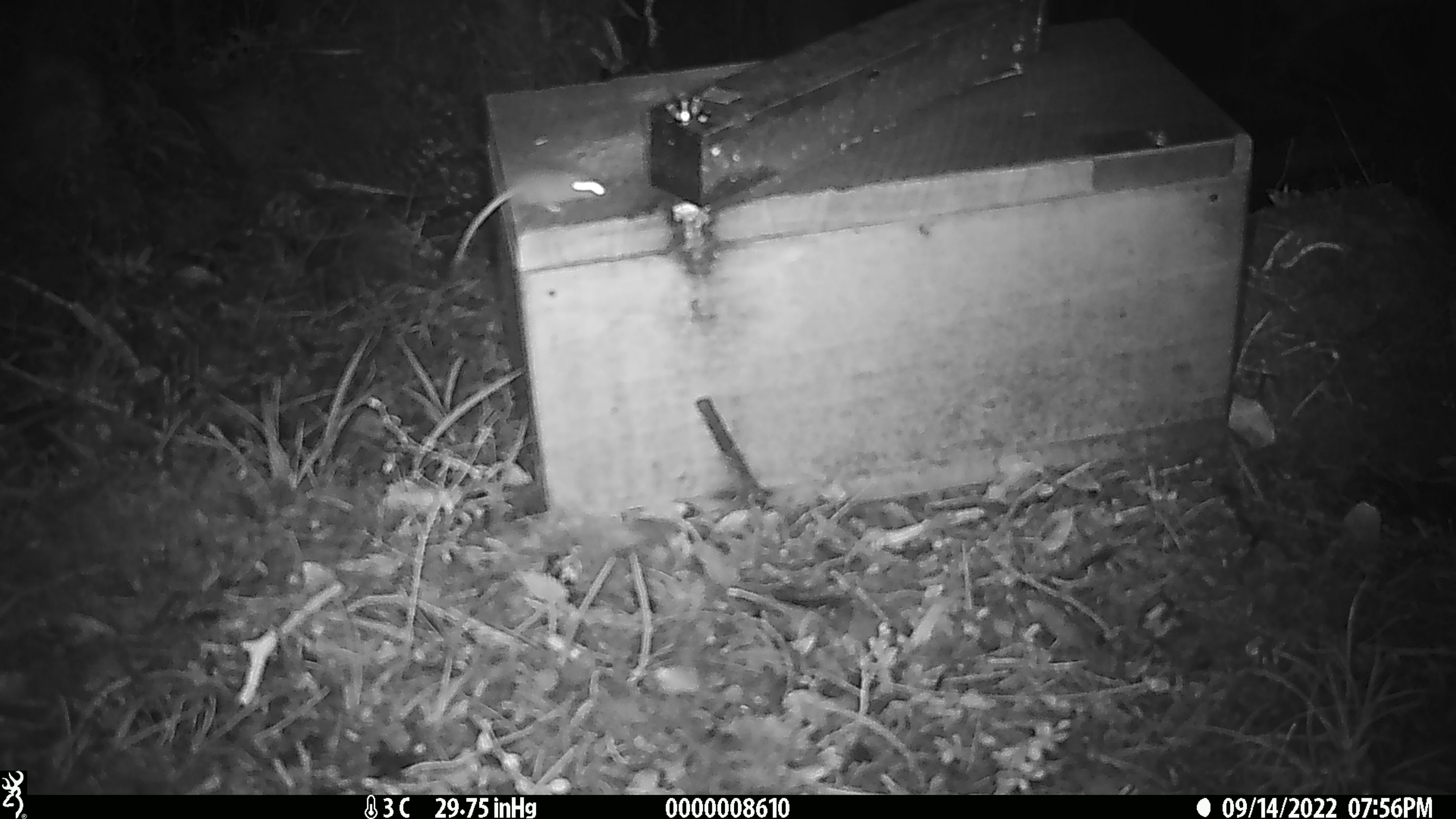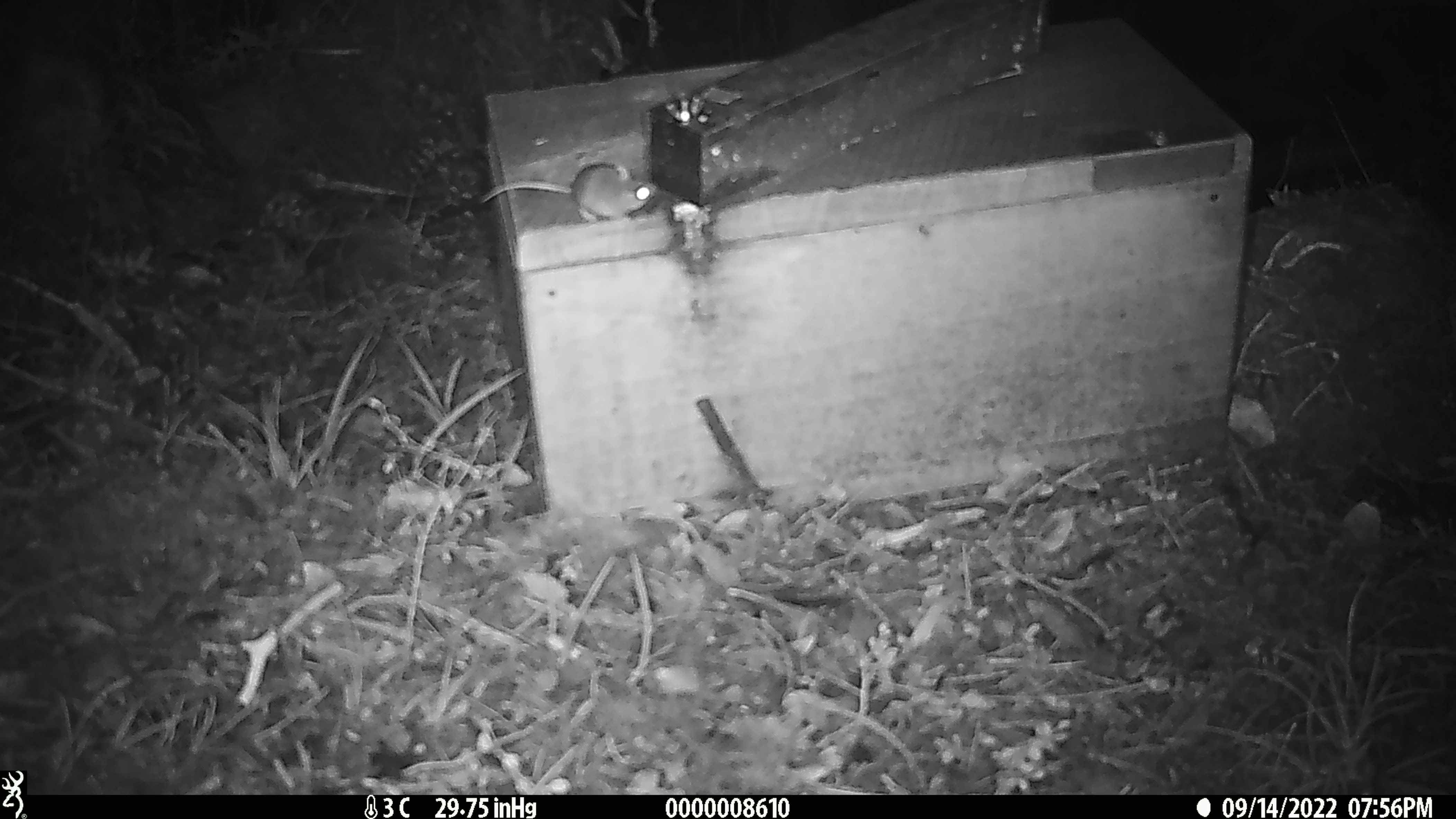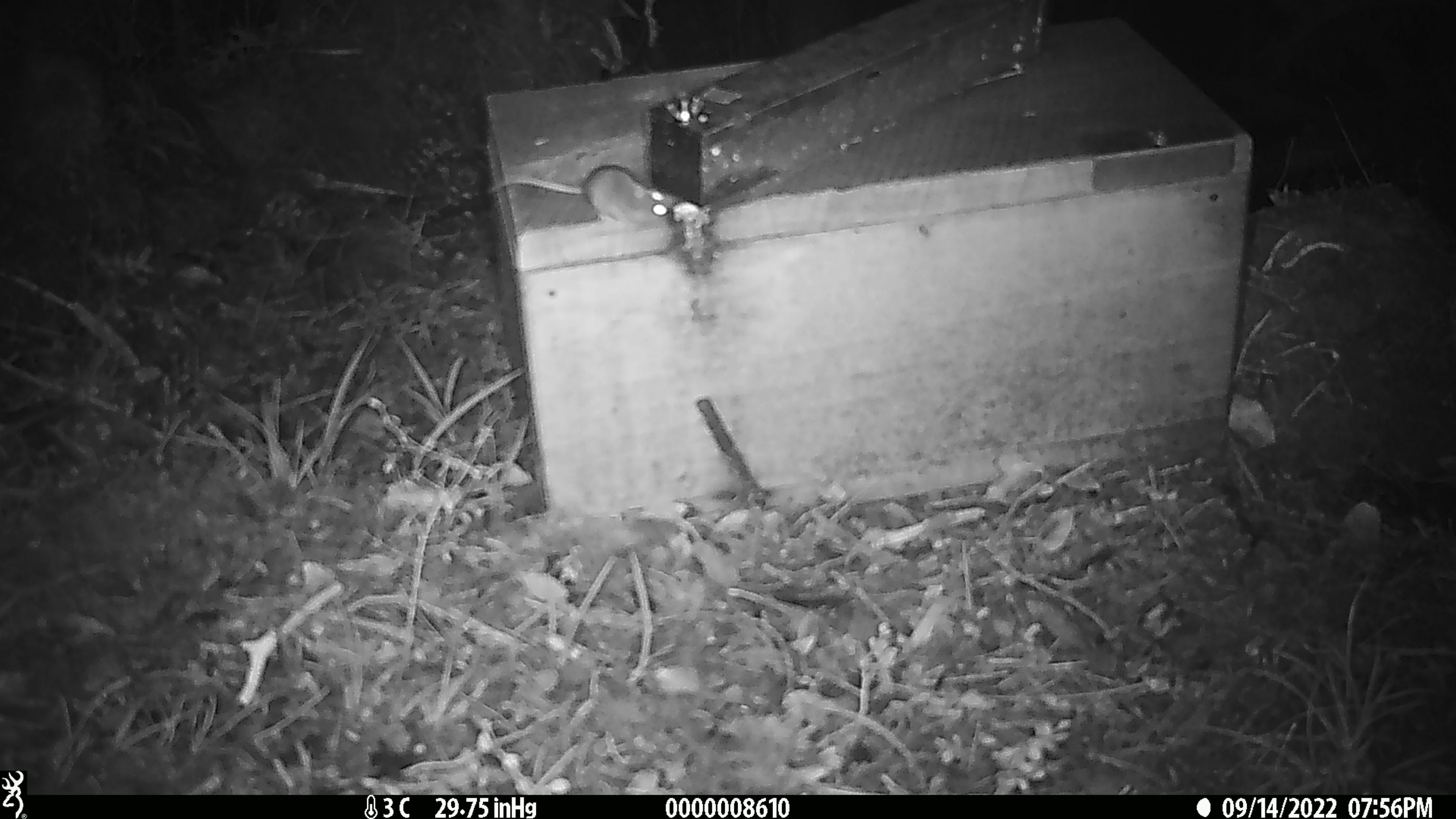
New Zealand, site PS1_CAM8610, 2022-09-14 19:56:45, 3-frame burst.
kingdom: Animalia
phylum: Chordata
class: Mammalia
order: Rodentia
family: Muridae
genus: Mus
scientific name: Mus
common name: mouse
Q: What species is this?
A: Mouse (Mus).